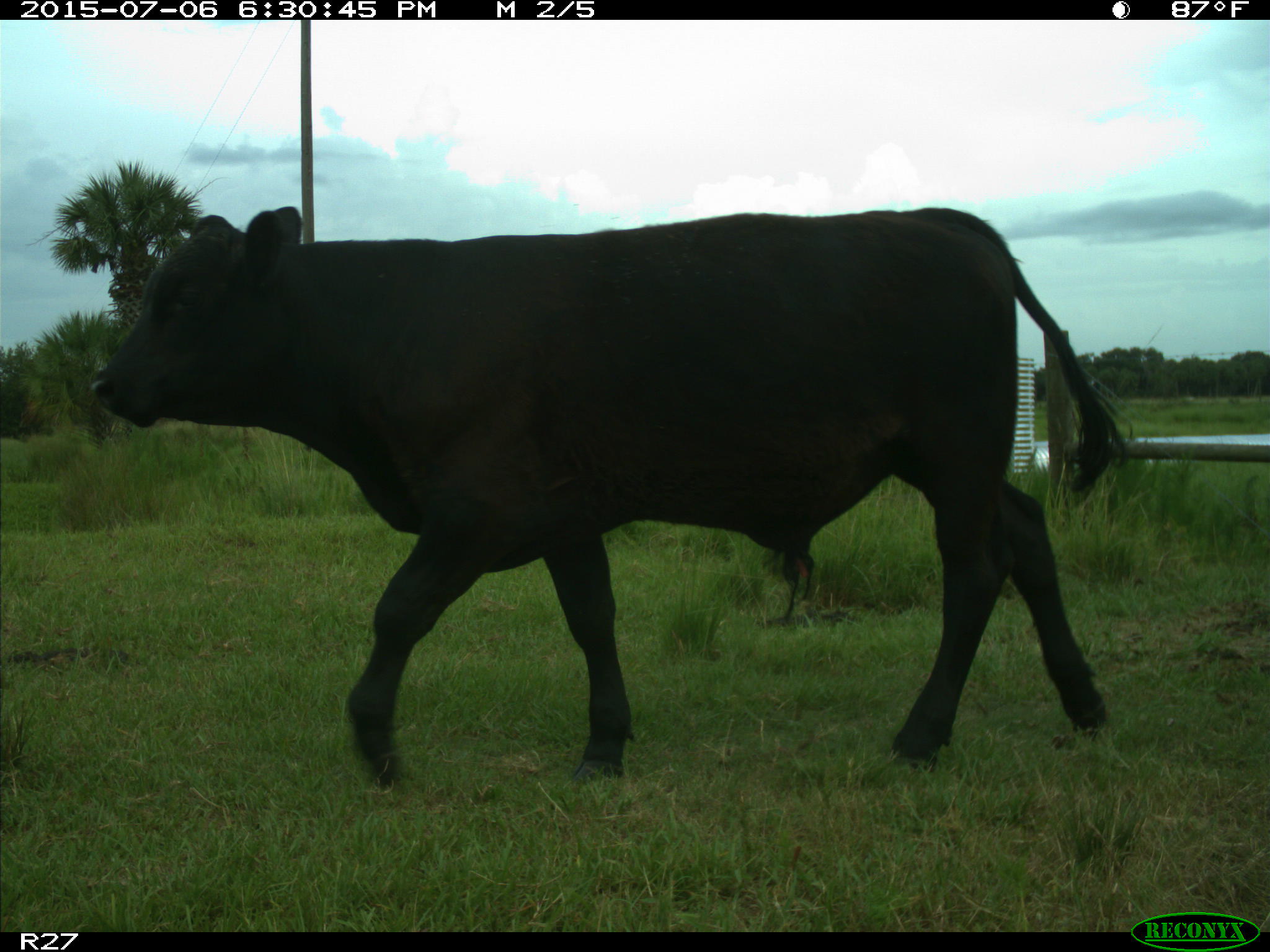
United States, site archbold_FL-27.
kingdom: Animalia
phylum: Chordata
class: Mammalia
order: Artiodactyla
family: Bovidae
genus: Bos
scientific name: Bos taurus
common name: domestic cow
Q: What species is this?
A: Bos taurus (domestic cow).